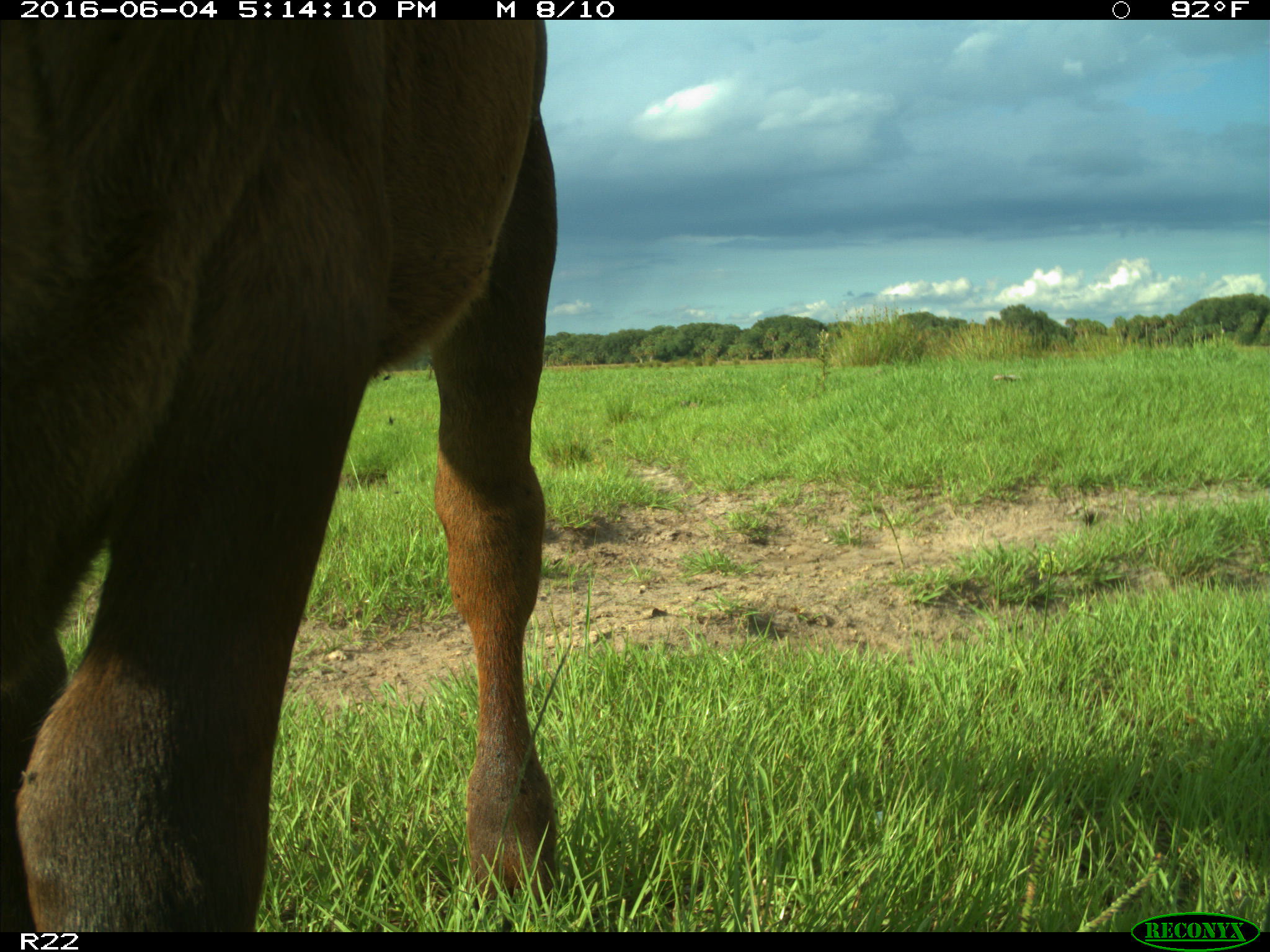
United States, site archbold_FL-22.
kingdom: Animalia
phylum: Chordata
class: Mammalia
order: Artiodactyla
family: Bovidae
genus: Bos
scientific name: Bos taurus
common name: domestic cow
Bos taurus (domestic cow).